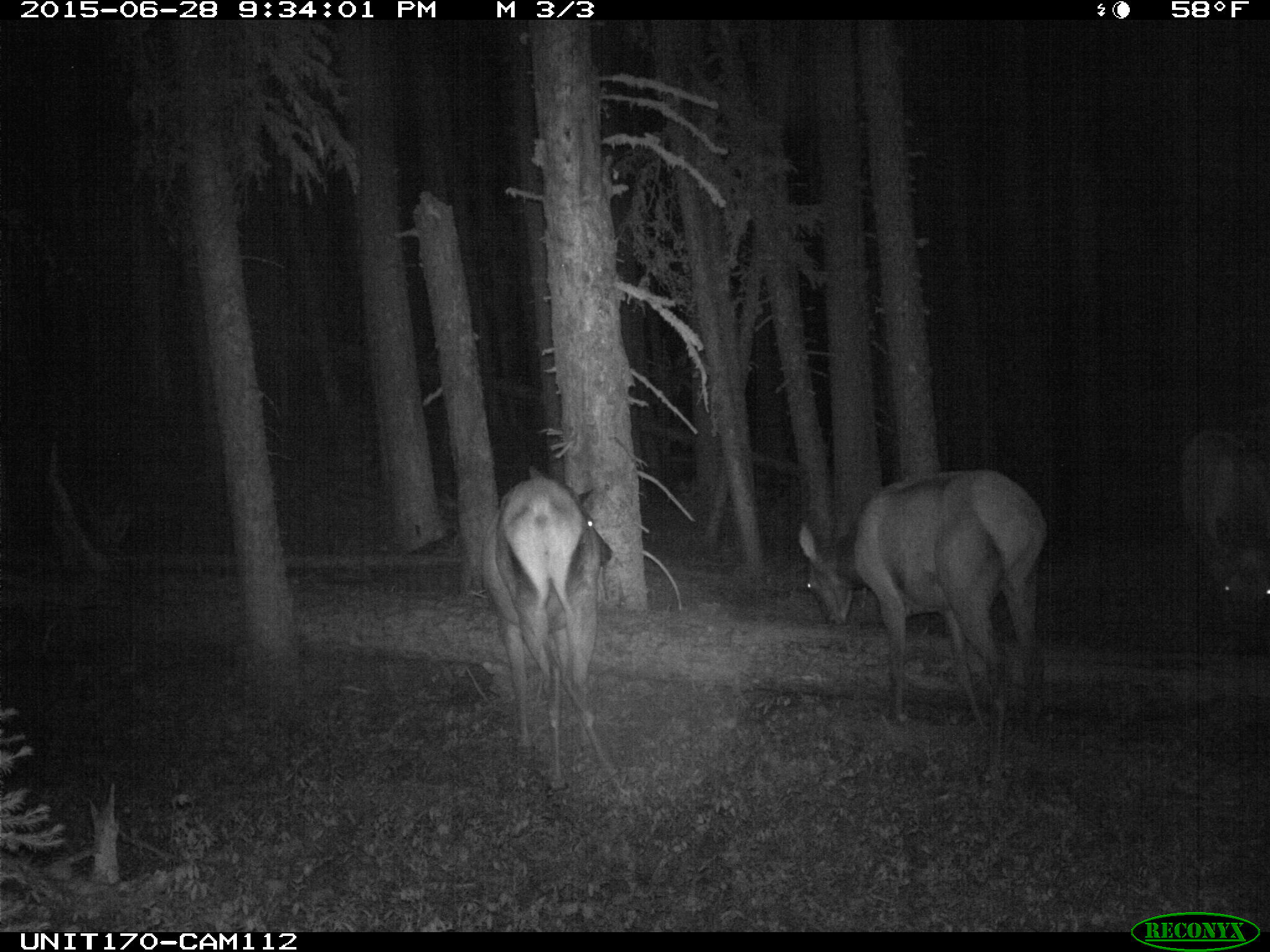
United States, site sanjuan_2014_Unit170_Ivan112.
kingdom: Animalia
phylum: Chordata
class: Mammalia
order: Artiodactyla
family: Cervidae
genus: Cervus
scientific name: Cervus elaphus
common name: red deer